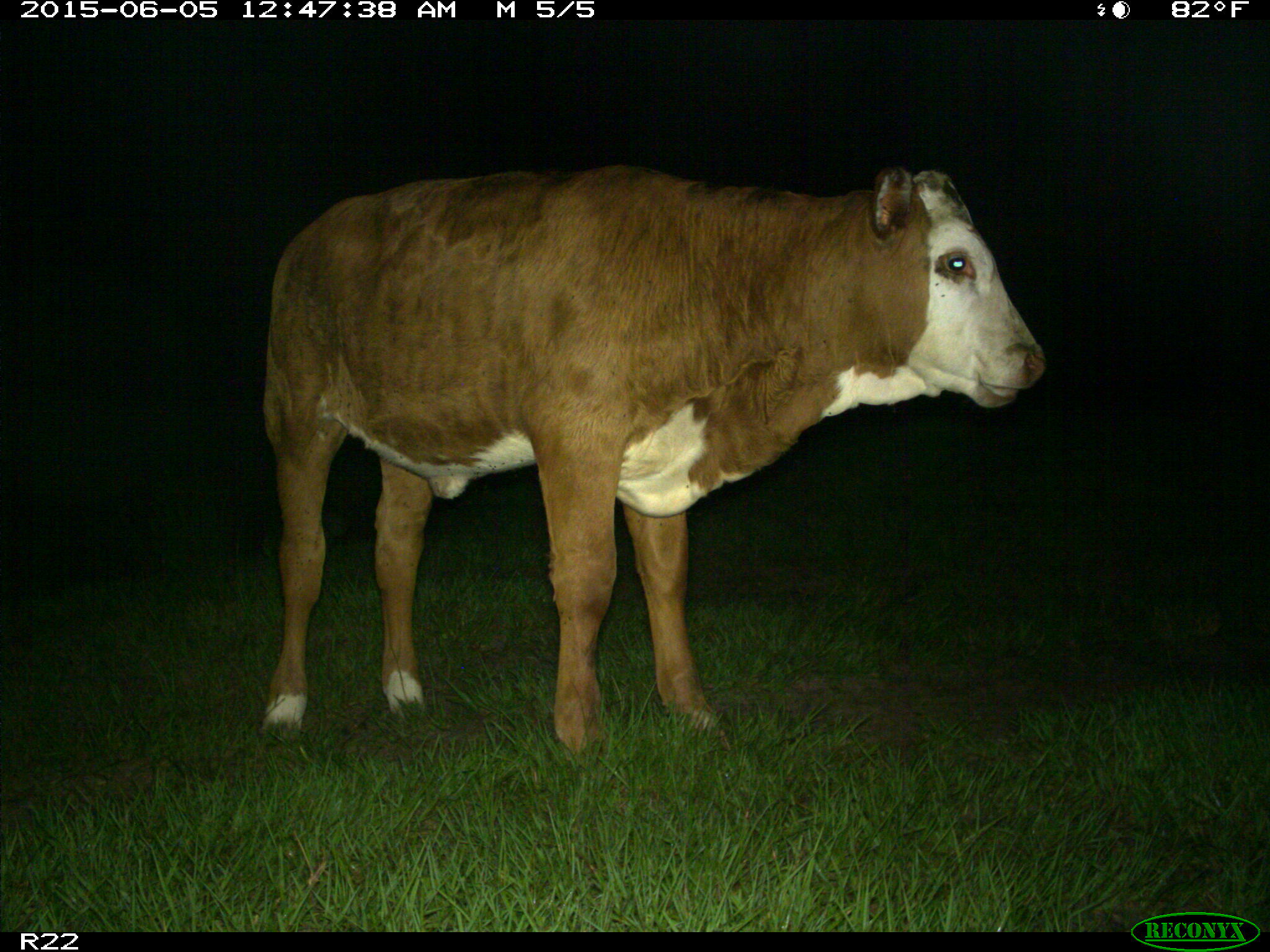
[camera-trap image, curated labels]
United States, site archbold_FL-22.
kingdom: Animalia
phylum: Chordata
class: Mammalia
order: Artiodactyla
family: Bovidae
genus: Bos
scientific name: Bos taurus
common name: domestic cow